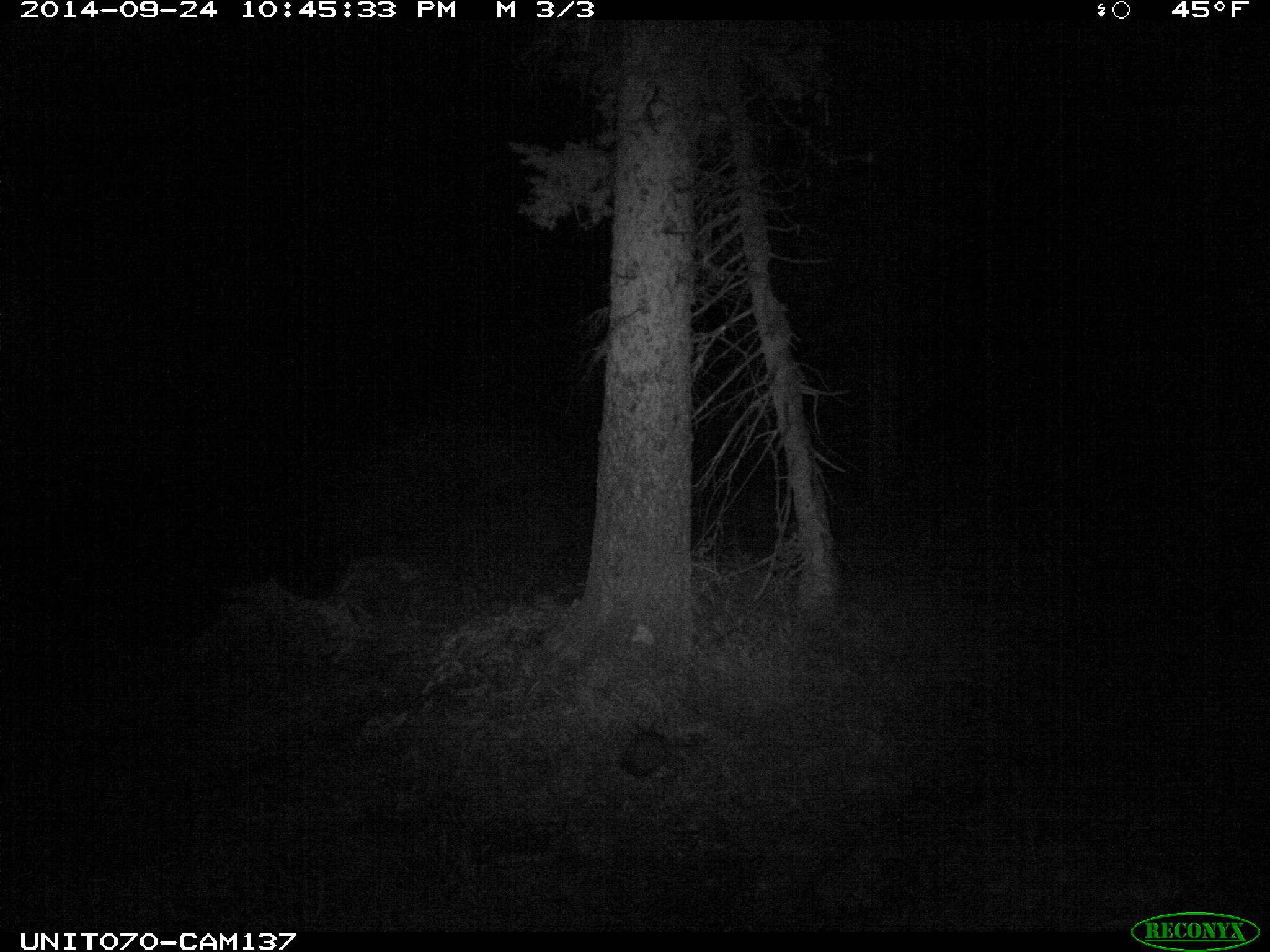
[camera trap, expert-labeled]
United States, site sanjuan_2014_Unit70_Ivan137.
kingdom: Animalia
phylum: Chordata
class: Mammalia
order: Lagomorpha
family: Leporidae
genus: Lepus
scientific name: Lepus americanus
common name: snowshoe hare